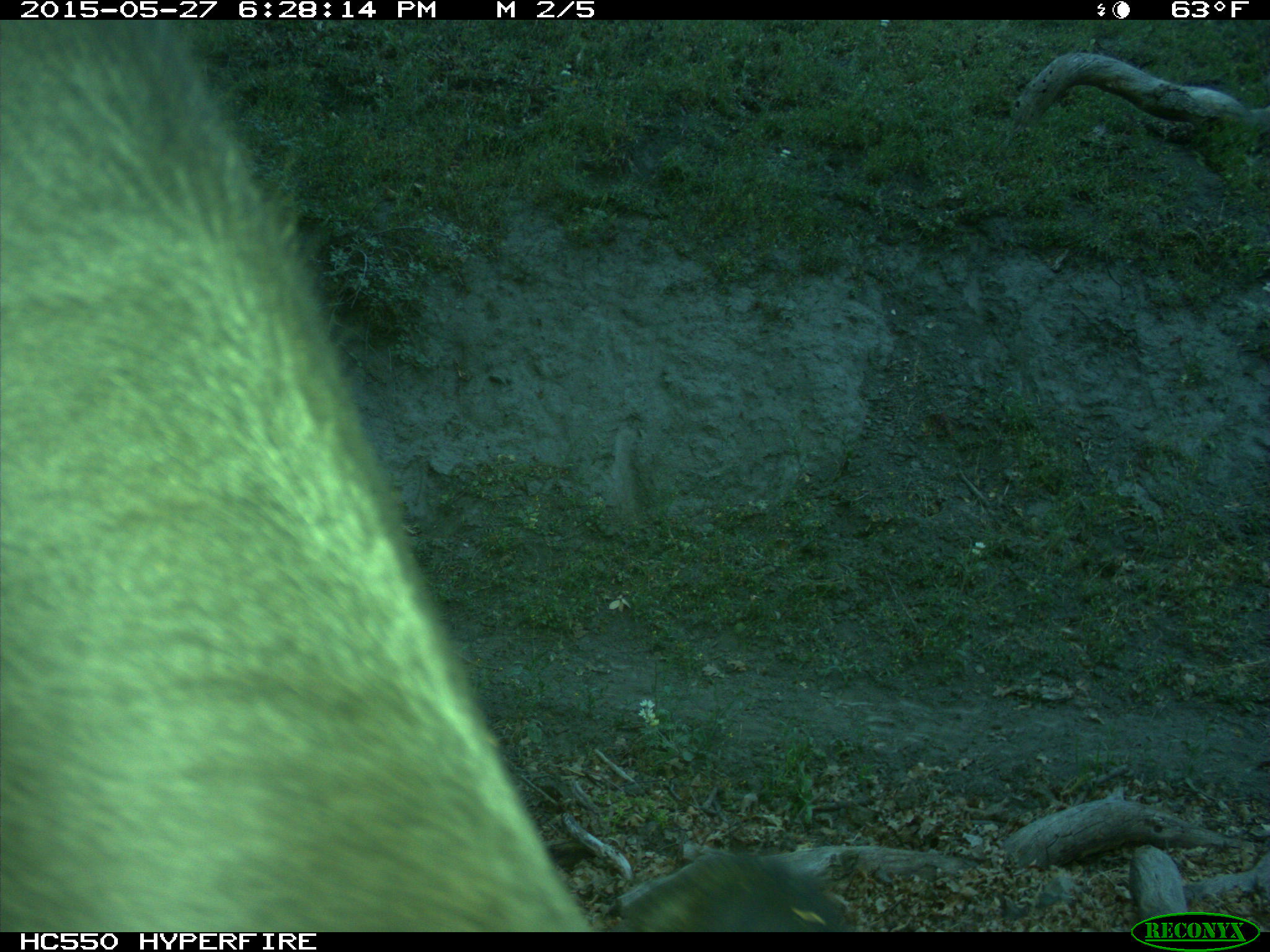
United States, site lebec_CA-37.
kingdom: Animalia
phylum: Chordata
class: Mammalia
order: Artiodactyla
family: Bovidae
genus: Bos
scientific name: Bos taurus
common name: domestic cow